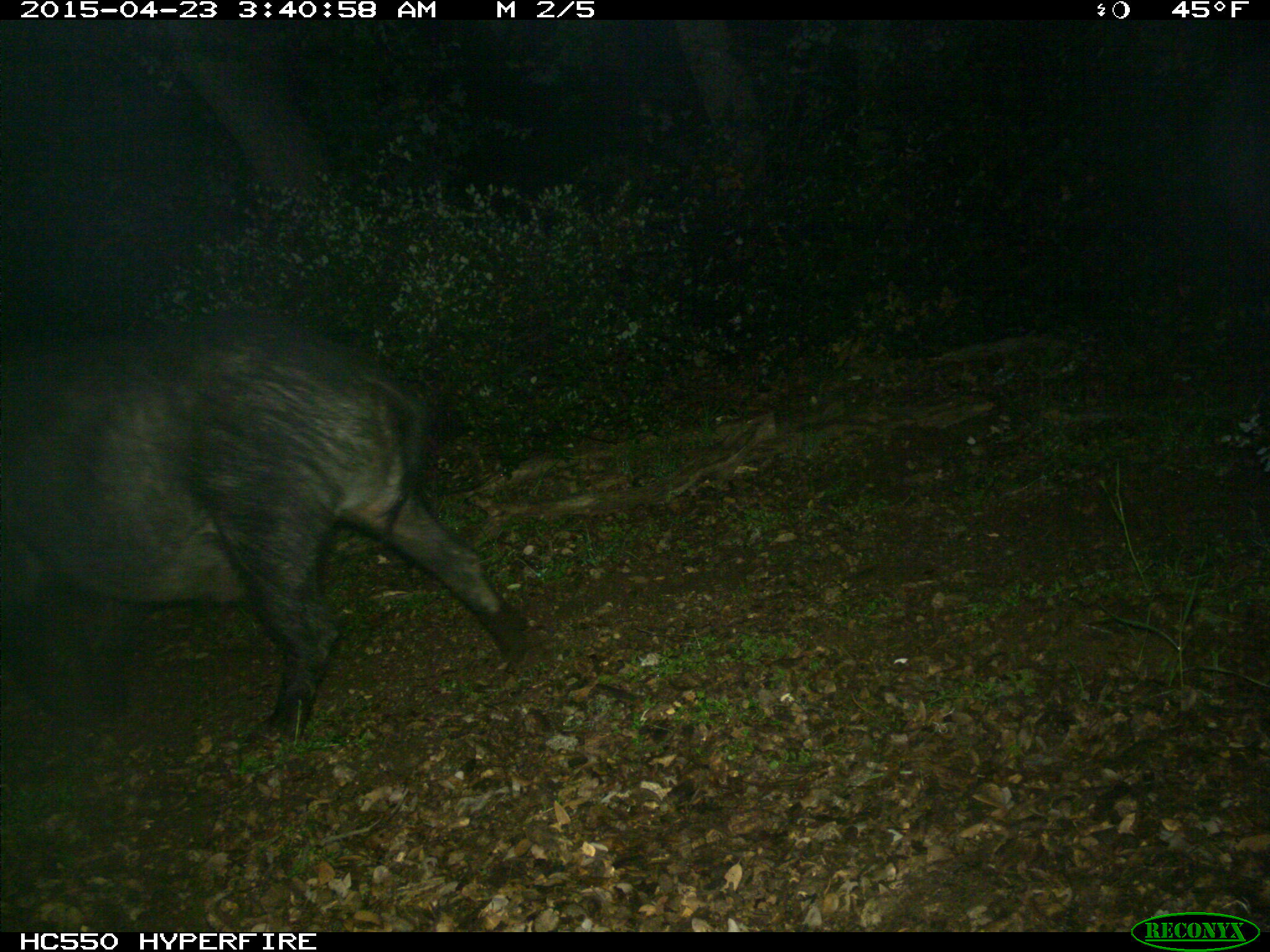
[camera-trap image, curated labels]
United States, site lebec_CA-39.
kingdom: Animalia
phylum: Chordata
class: Mammalia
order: Artiodactyla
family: Suidae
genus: Sus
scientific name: Sus scrofa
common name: wild boar